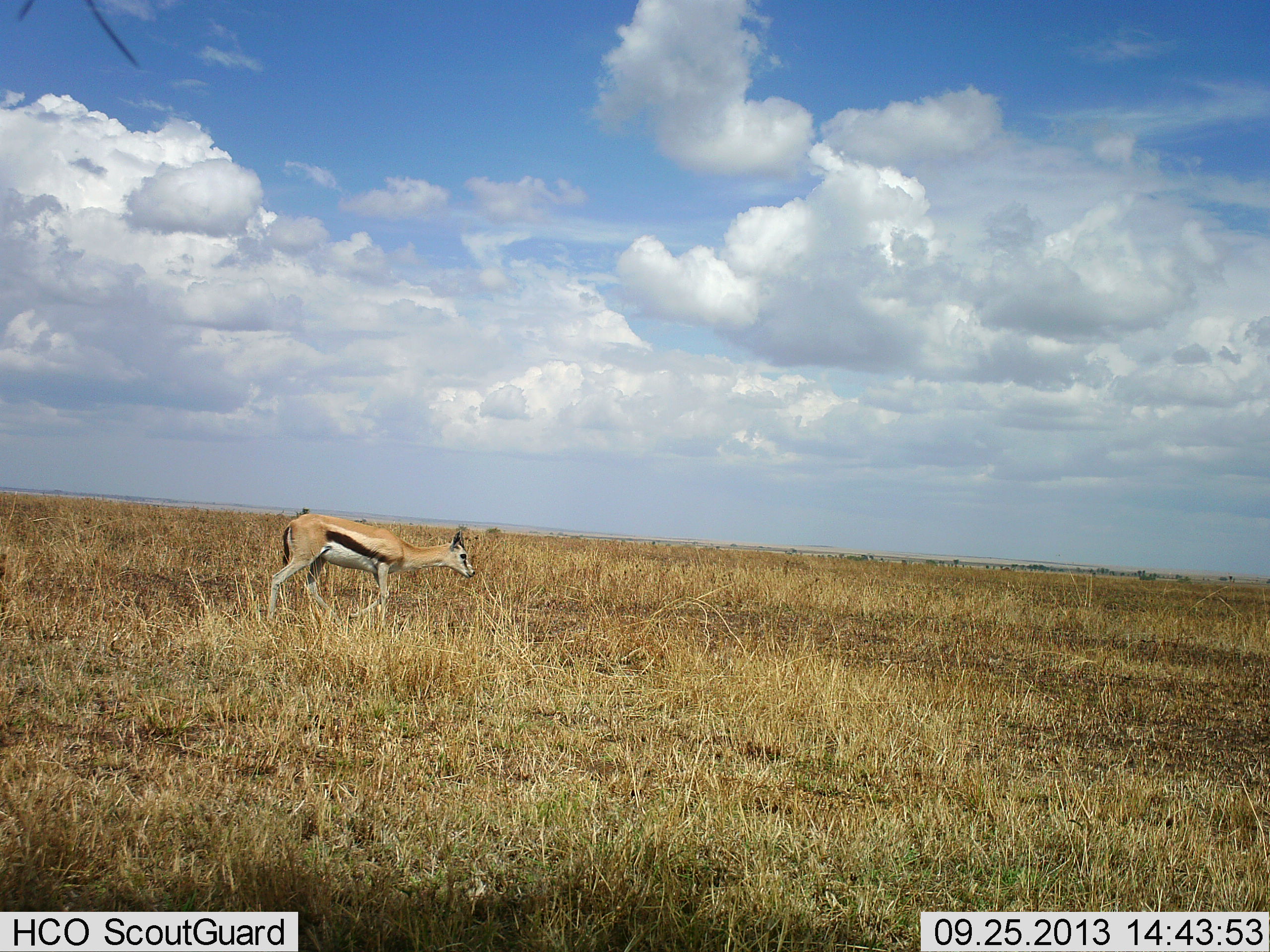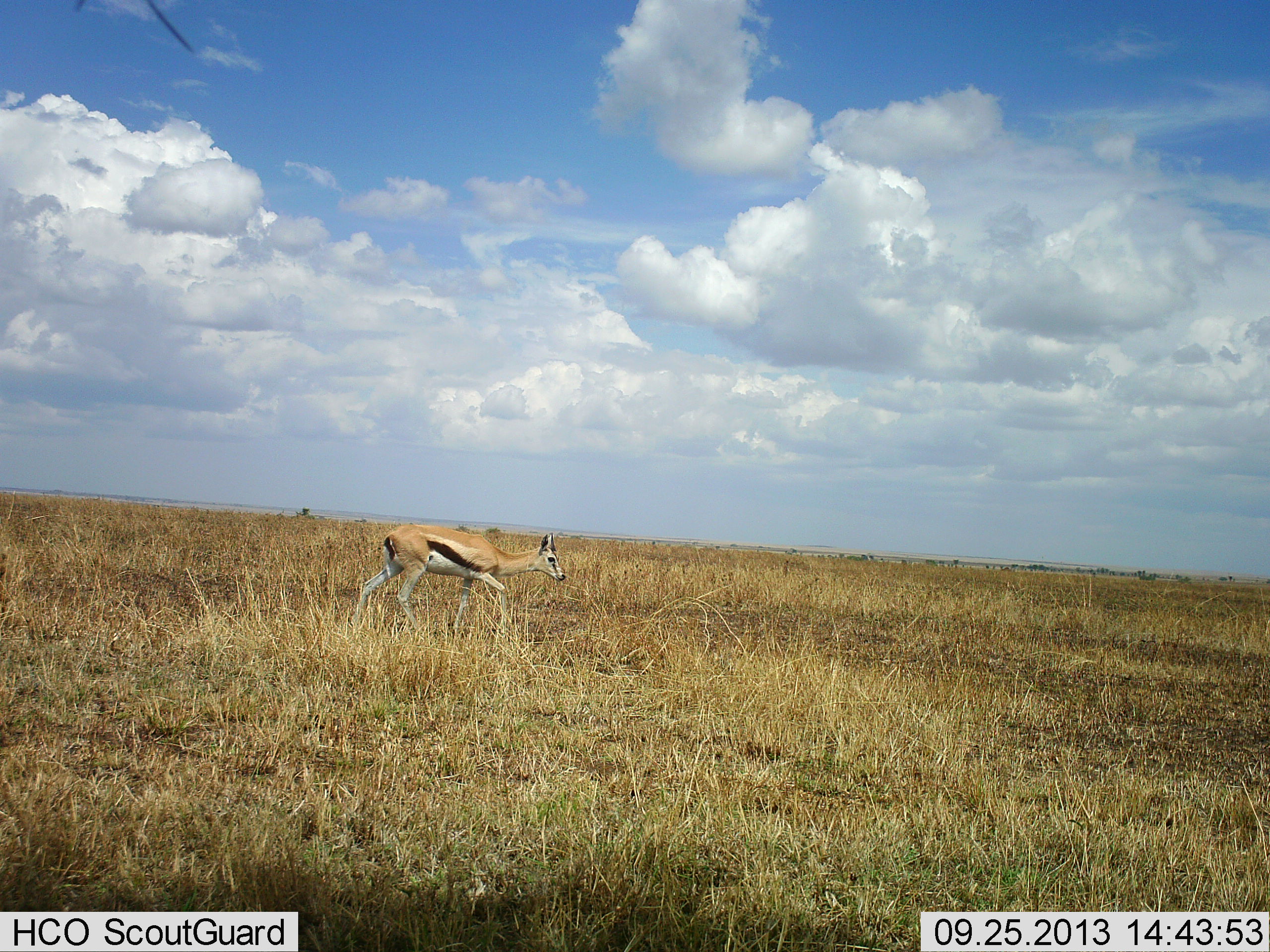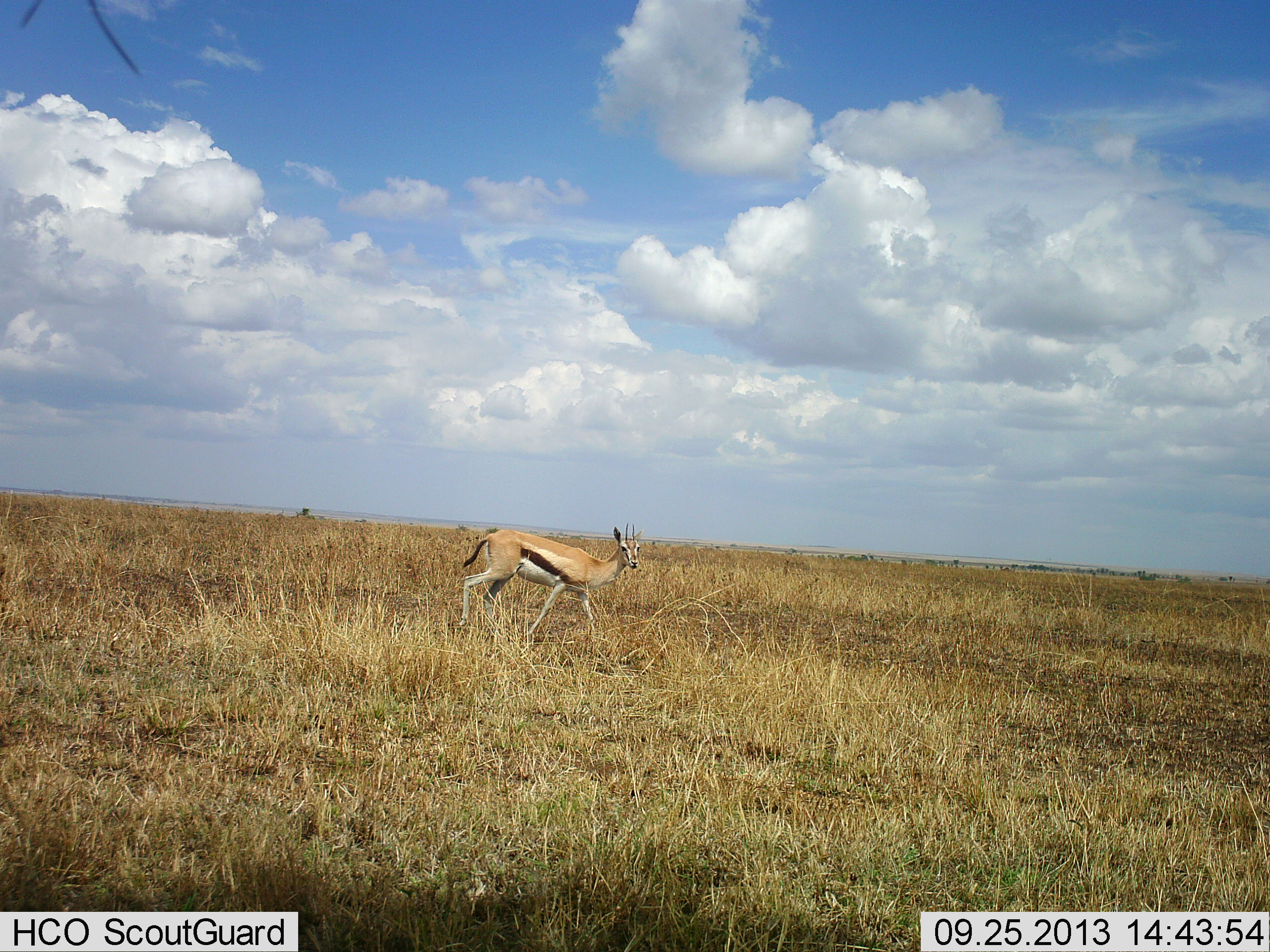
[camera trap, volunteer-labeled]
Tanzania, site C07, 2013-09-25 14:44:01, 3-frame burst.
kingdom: Animalia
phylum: Chordata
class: Mammalia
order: Artiodactyla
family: Bovidae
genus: Eudorcas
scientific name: Eudorcas thomsonii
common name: thomson's gazelle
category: gazellethomsons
Gazellethomsons (thomson's gazelle) (Eudorcas thomsonii), count 1. Behavior (volunteer vote fractions): standing 10%, resting 0%, moving 97%, interacting 0%. Young present (vote fraction): 0%. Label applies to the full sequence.